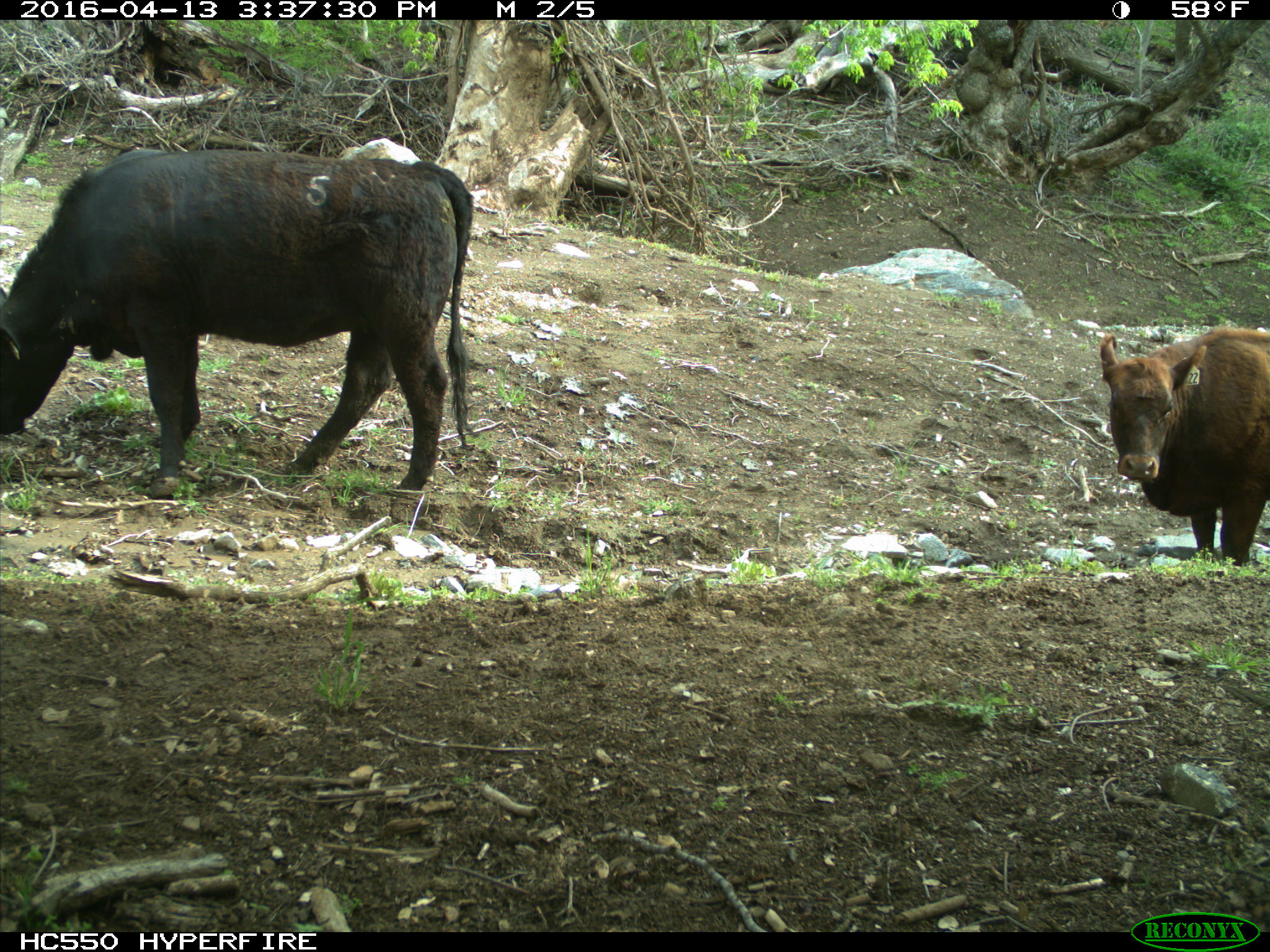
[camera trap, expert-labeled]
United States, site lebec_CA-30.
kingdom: Animalia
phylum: Chordata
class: Mammalia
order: Artiodactyla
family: Bovidae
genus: Bos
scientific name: Bos taurus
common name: domestic cow